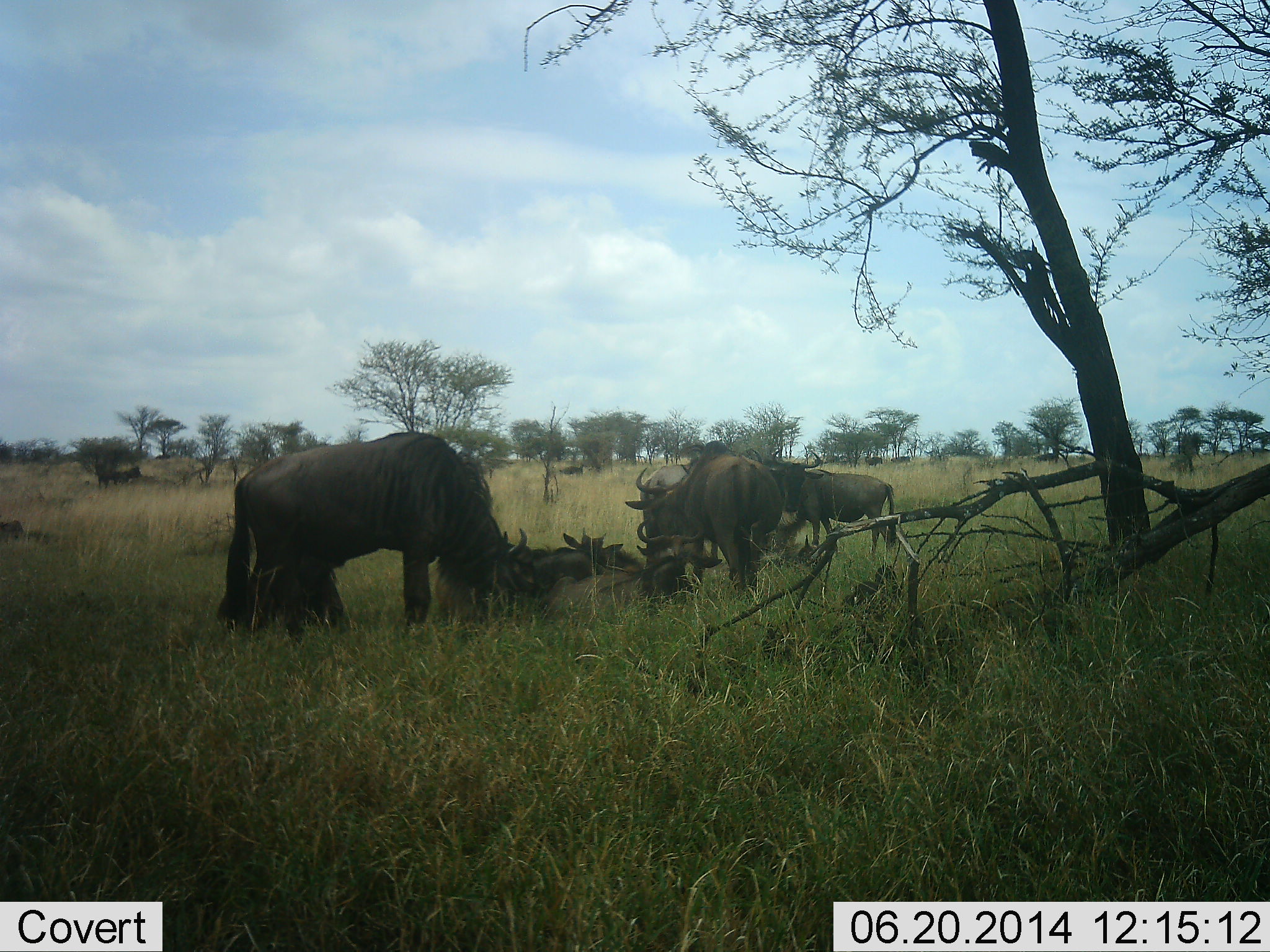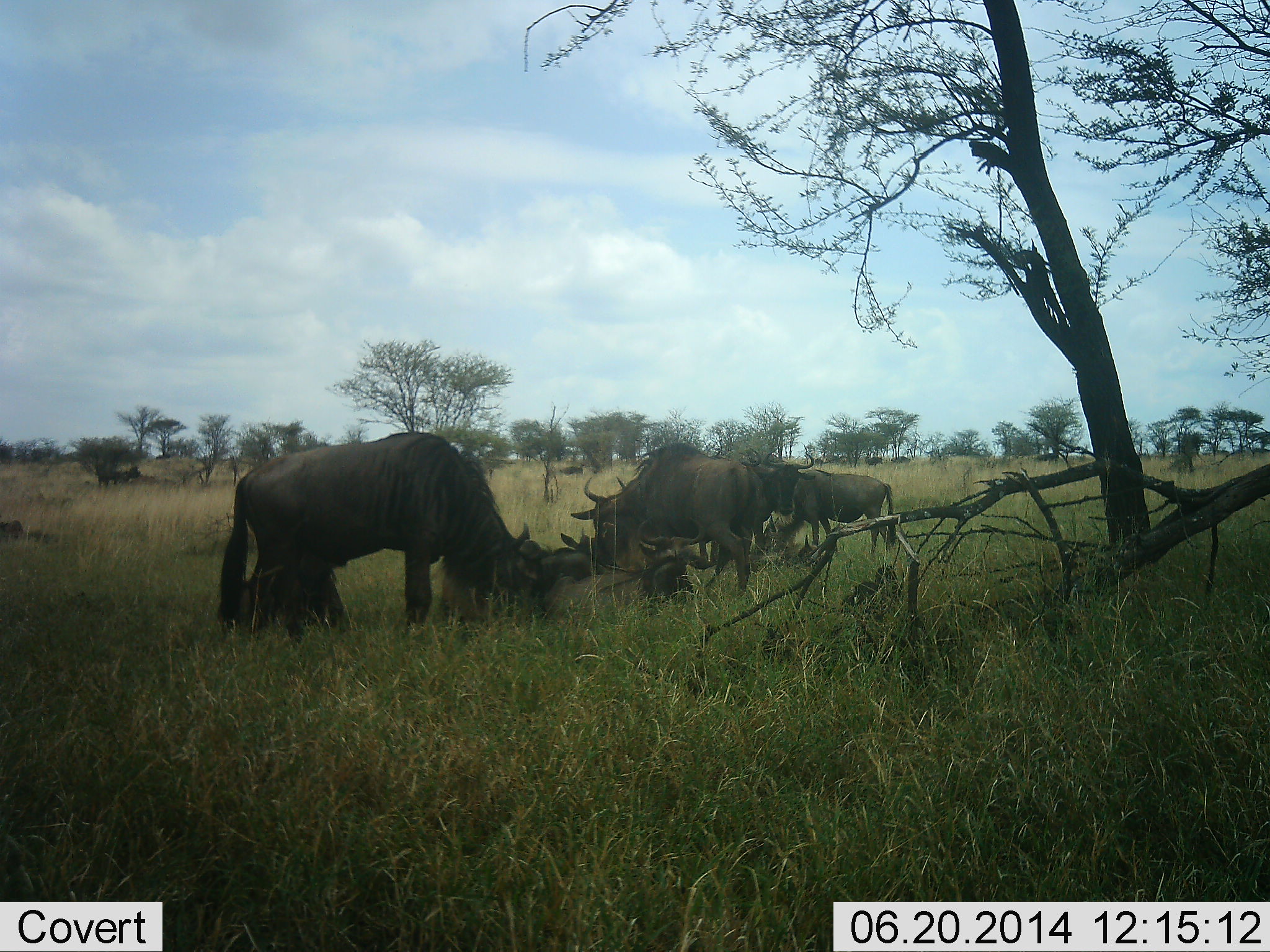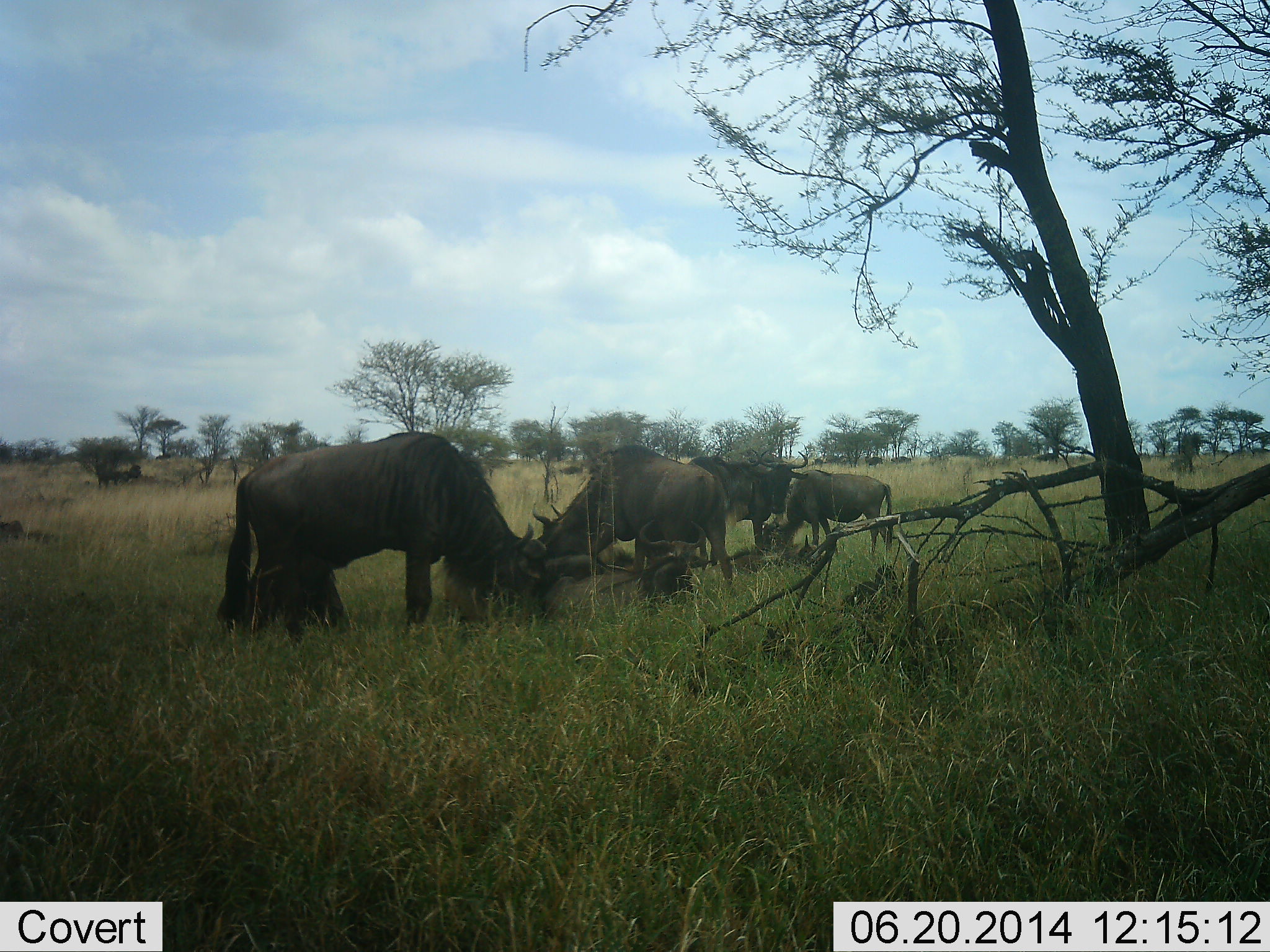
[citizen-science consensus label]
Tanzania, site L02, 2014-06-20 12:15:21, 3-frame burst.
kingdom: Animalia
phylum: Chordata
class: Mammalia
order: Artiodactyla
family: Bovidae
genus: Connochaetes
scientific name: Connochaetes taurinus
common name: blue wildebeest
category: wildebeest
Wildebeest (blue wildebeest) (Connochaetes taurinus), count 8. Behavior (volunteer vote fractions): standing 90%, resting 100%, moving 50%, interacting 20%. Young present (vote fraction): 20%. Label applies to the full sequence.